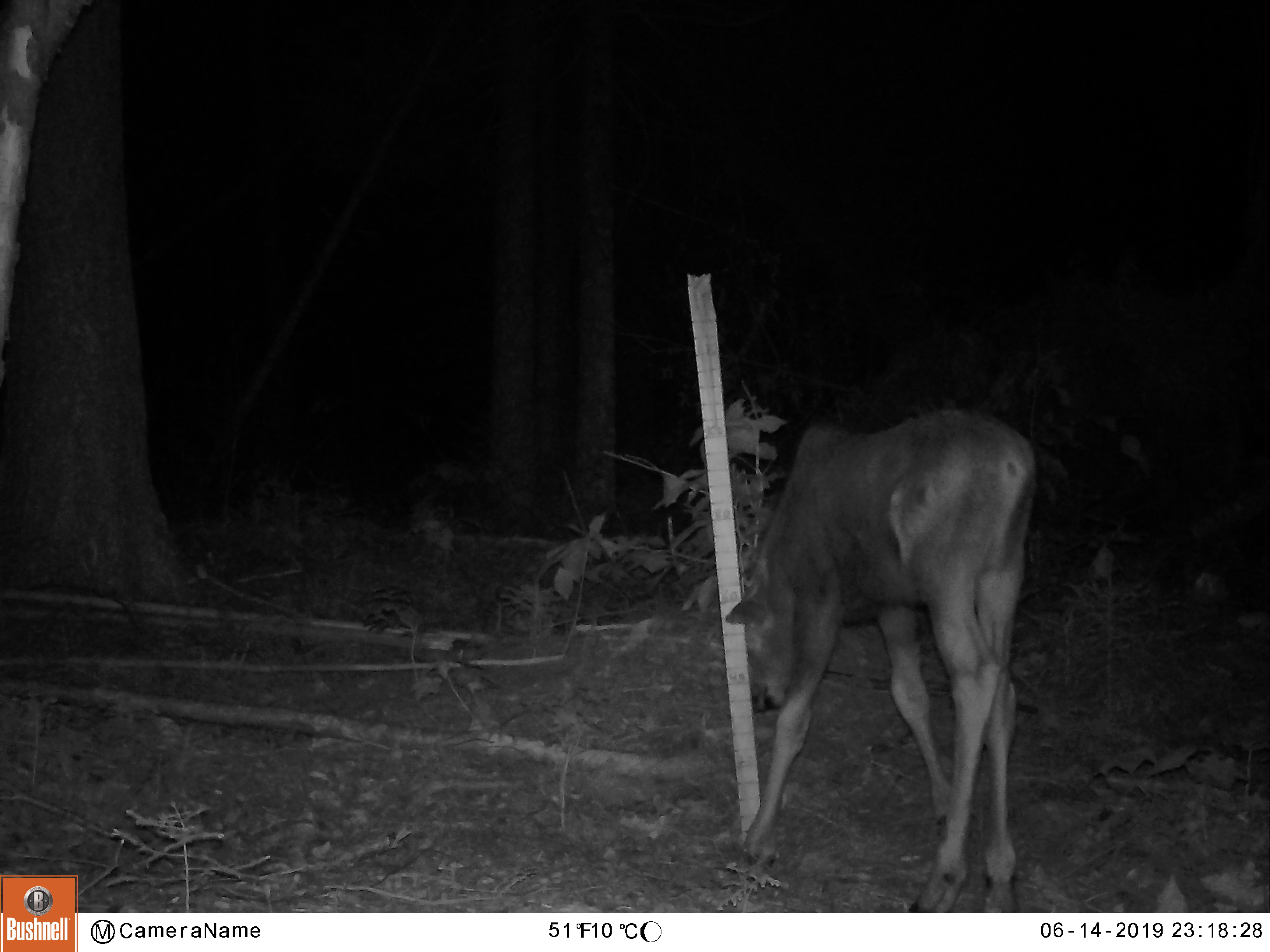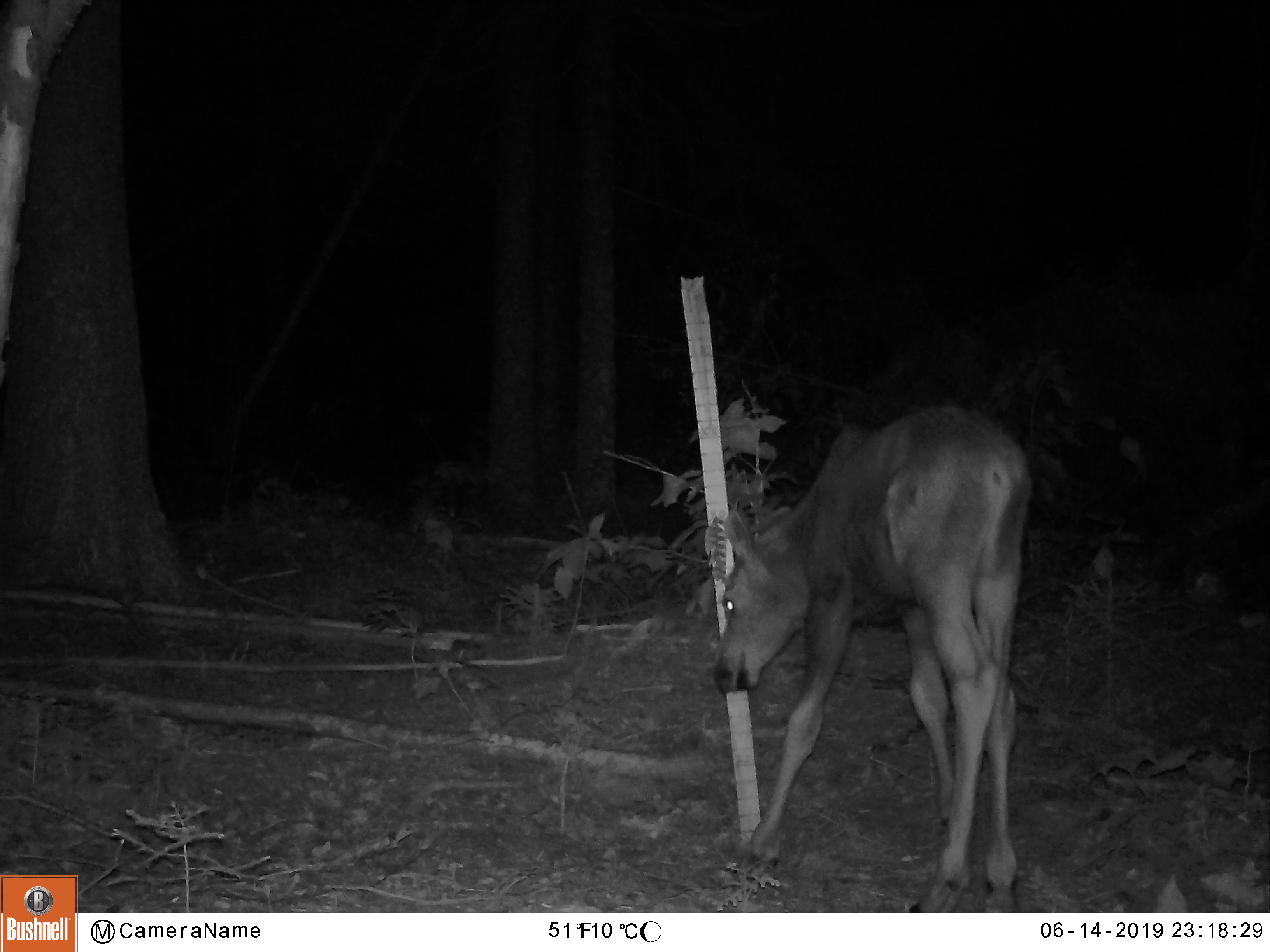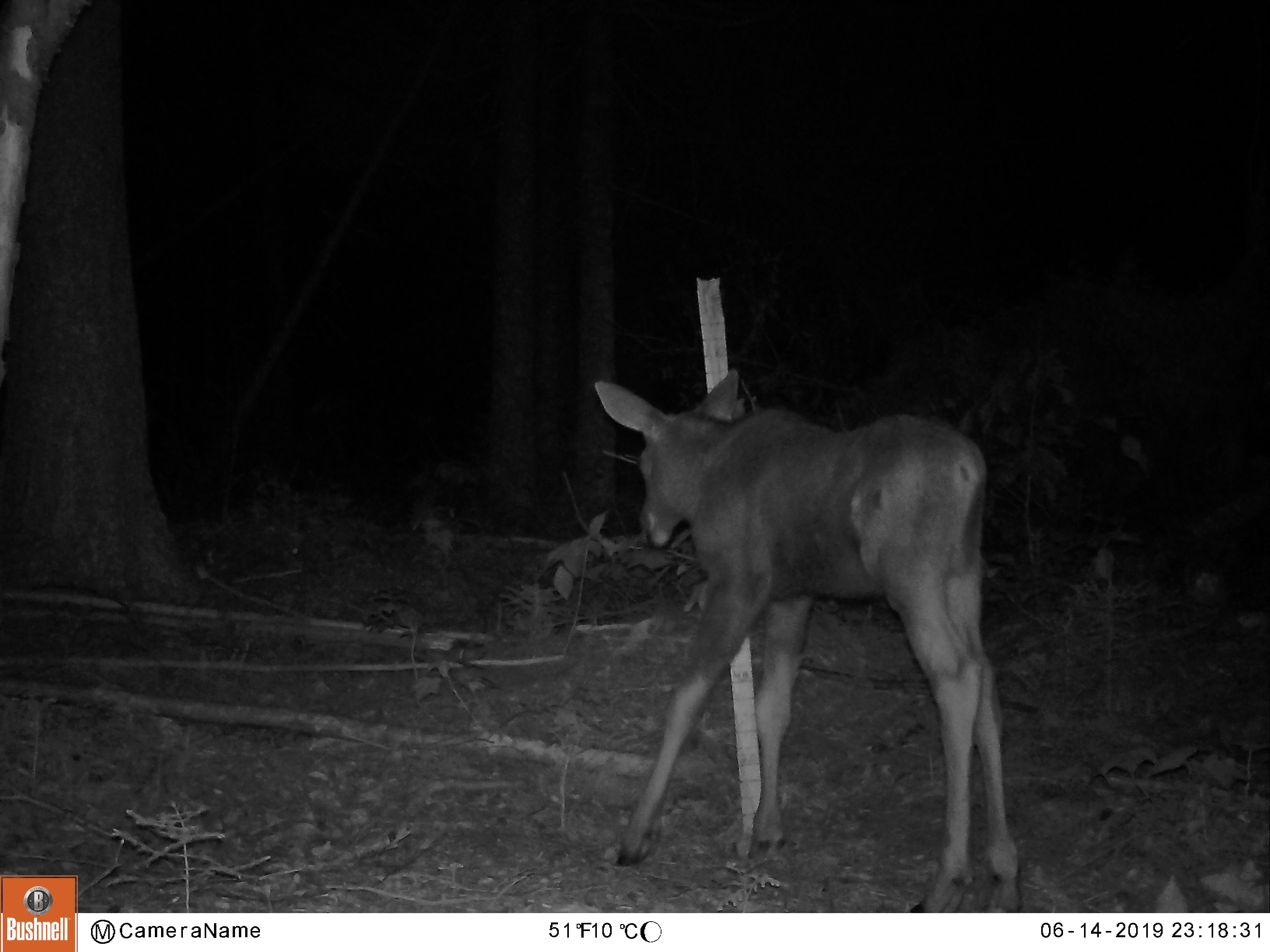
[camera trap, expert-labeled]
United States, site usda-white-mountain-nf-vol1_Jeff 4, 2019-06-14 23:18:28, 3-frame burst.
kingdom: Animalia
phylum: Chordata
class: Mammalia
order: Artiodactyla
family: Cervidae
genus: Alces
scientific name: Alces alces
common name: moose